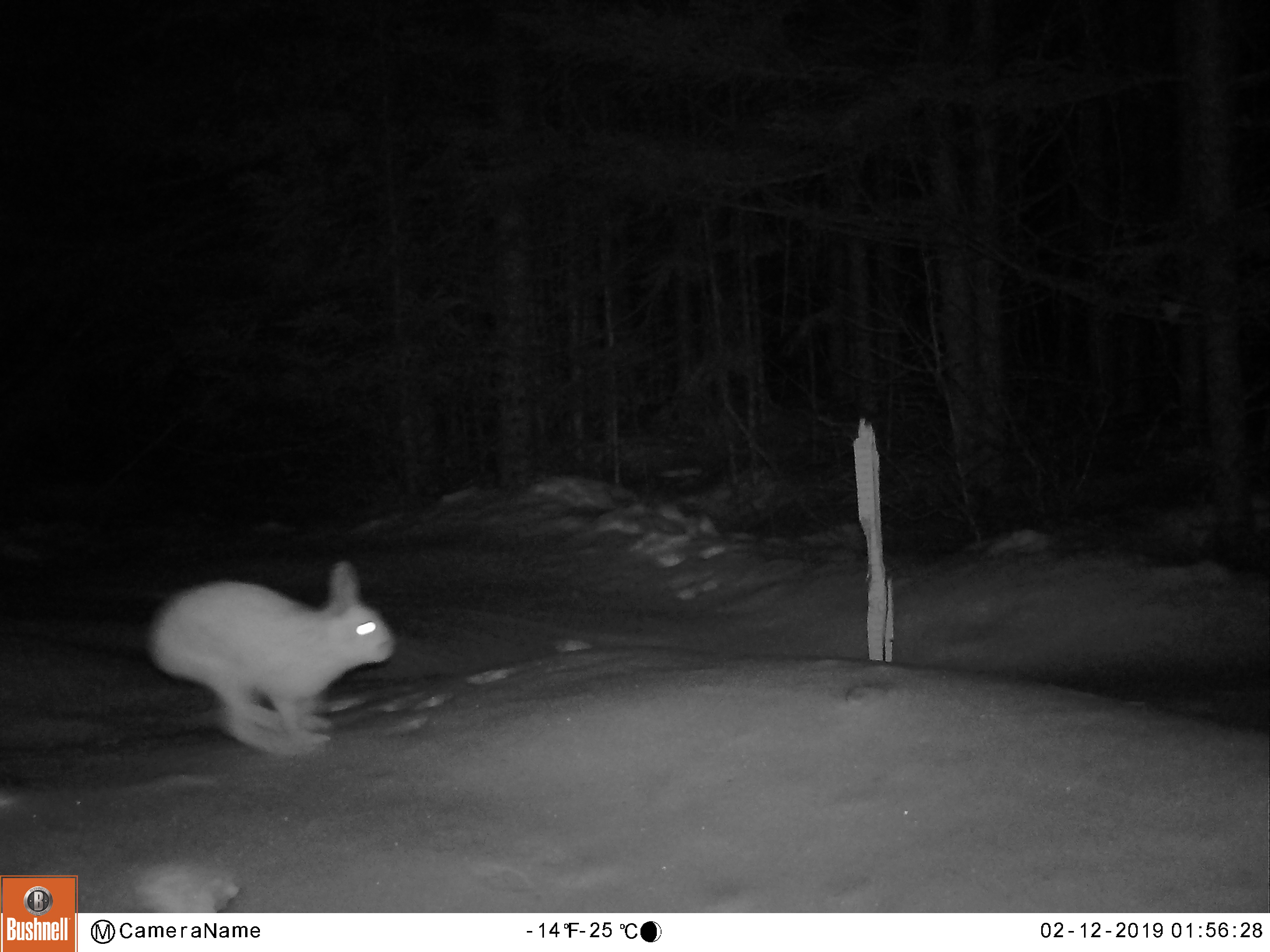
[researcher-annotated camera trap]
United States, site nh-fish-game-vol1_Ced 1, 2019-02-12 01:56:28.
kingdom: Animalia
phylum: Chordata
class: Mammalia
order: Lagomorpha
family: Leporidae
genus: Lepus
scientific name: Lepus americanus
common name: snowshoe hare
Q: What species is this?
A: Snowshoe hare (Lepus americanus).